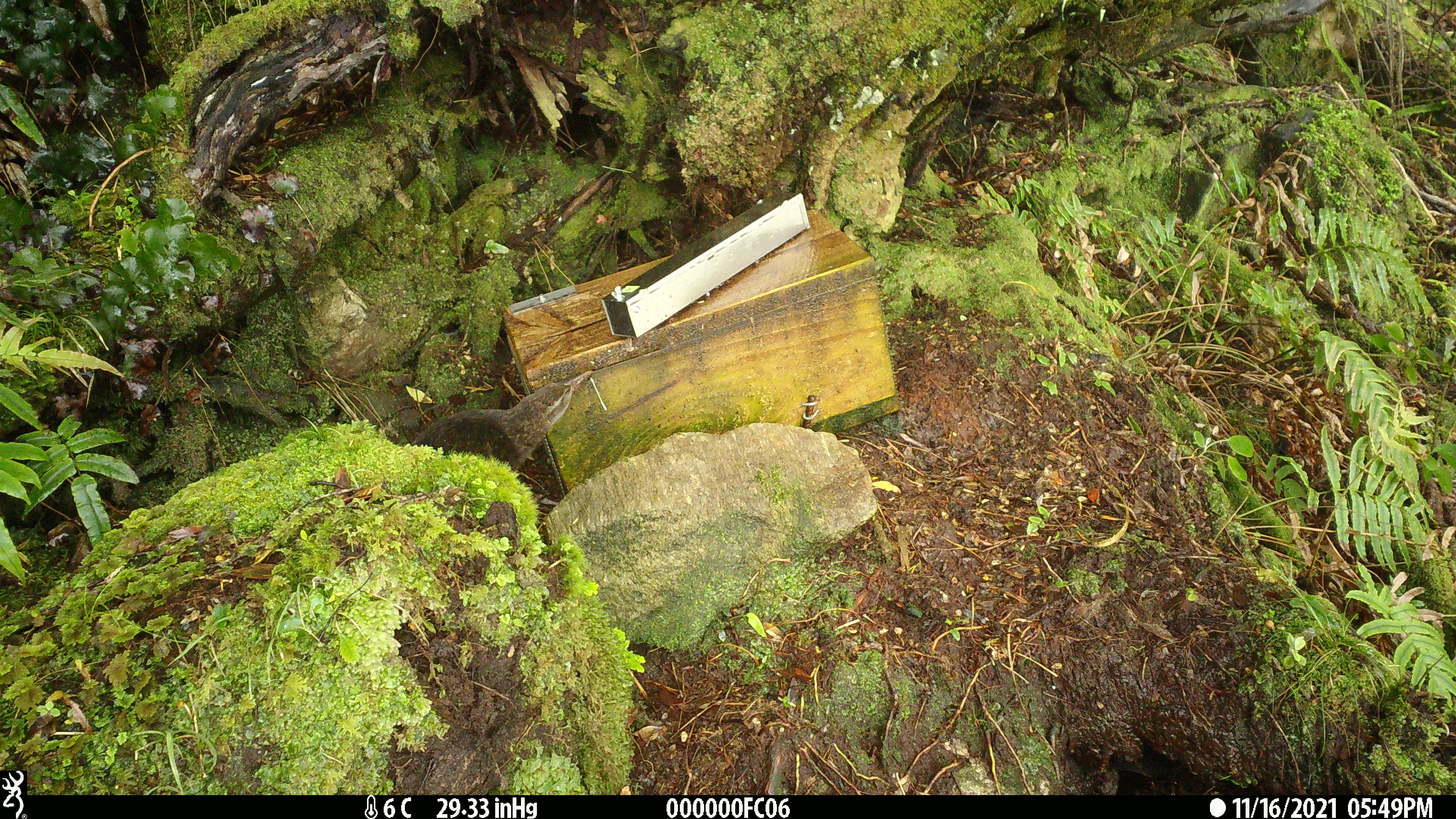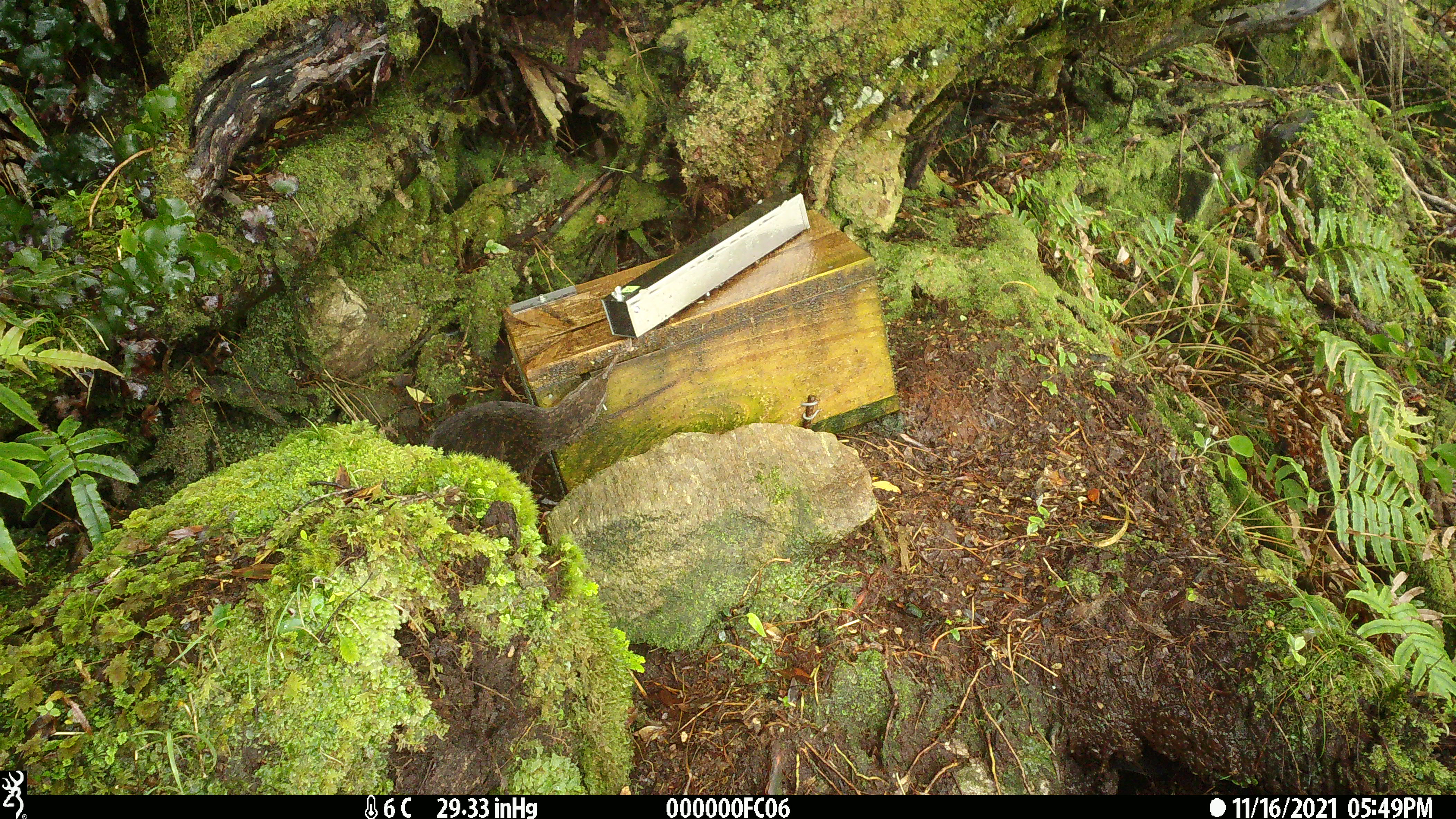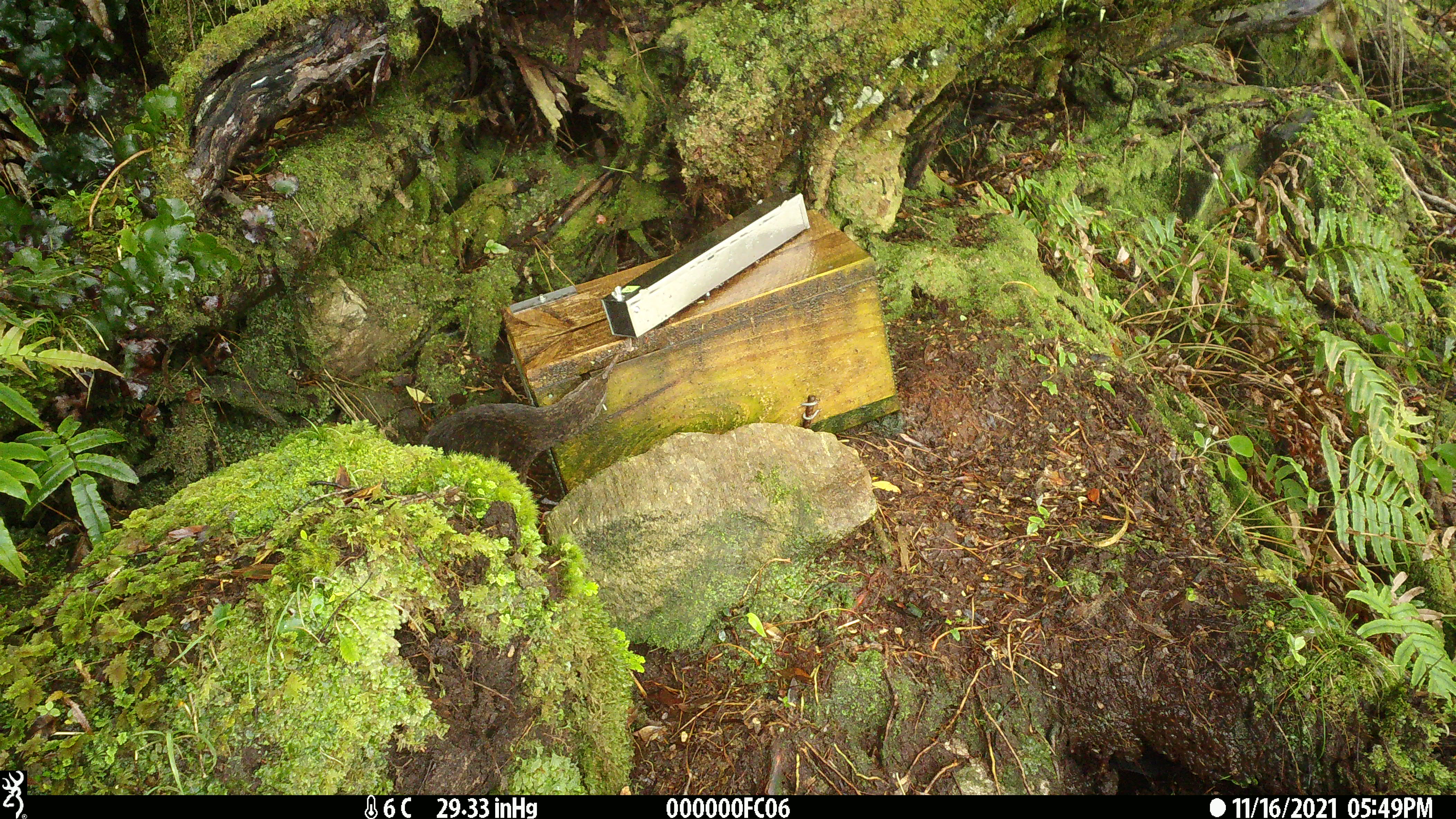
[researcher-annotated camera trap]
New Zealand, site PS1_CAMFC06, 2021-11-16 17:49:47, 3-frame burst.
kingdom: Animalia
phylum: Chordata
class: Aves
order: Gruiformes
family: Rallidae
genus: Gallirallus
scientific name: Gallirallus australis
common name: weka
Weka (Gallirallus australis).